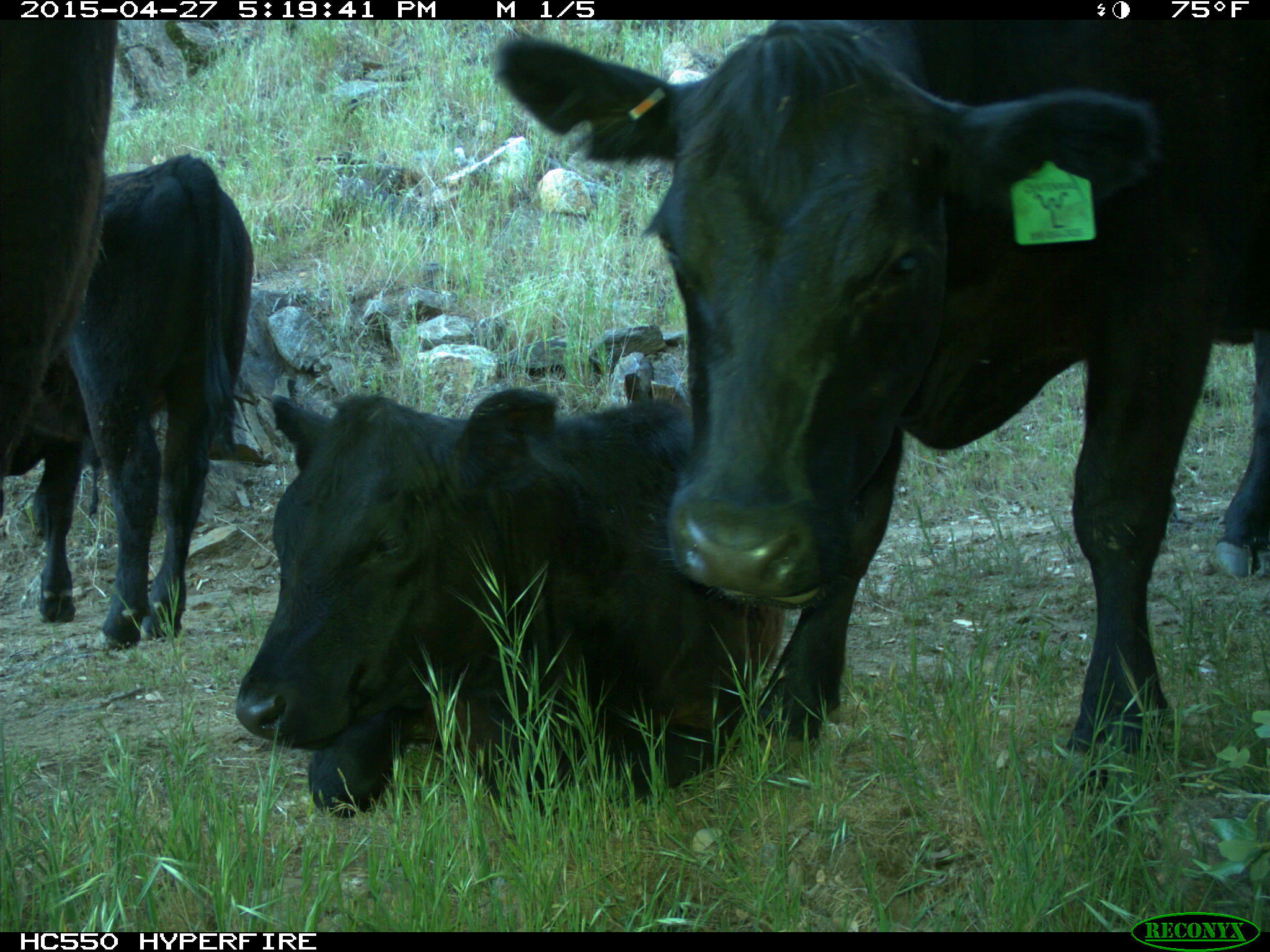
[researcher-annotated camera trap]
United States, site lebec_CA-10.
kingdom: Animalia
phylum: Chordata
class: Mammalia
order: Artiodactyla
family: Bovidae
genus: Bos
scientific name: Bos taurus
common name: domestic cow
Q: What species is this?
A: Bos taurus (domestic cow).